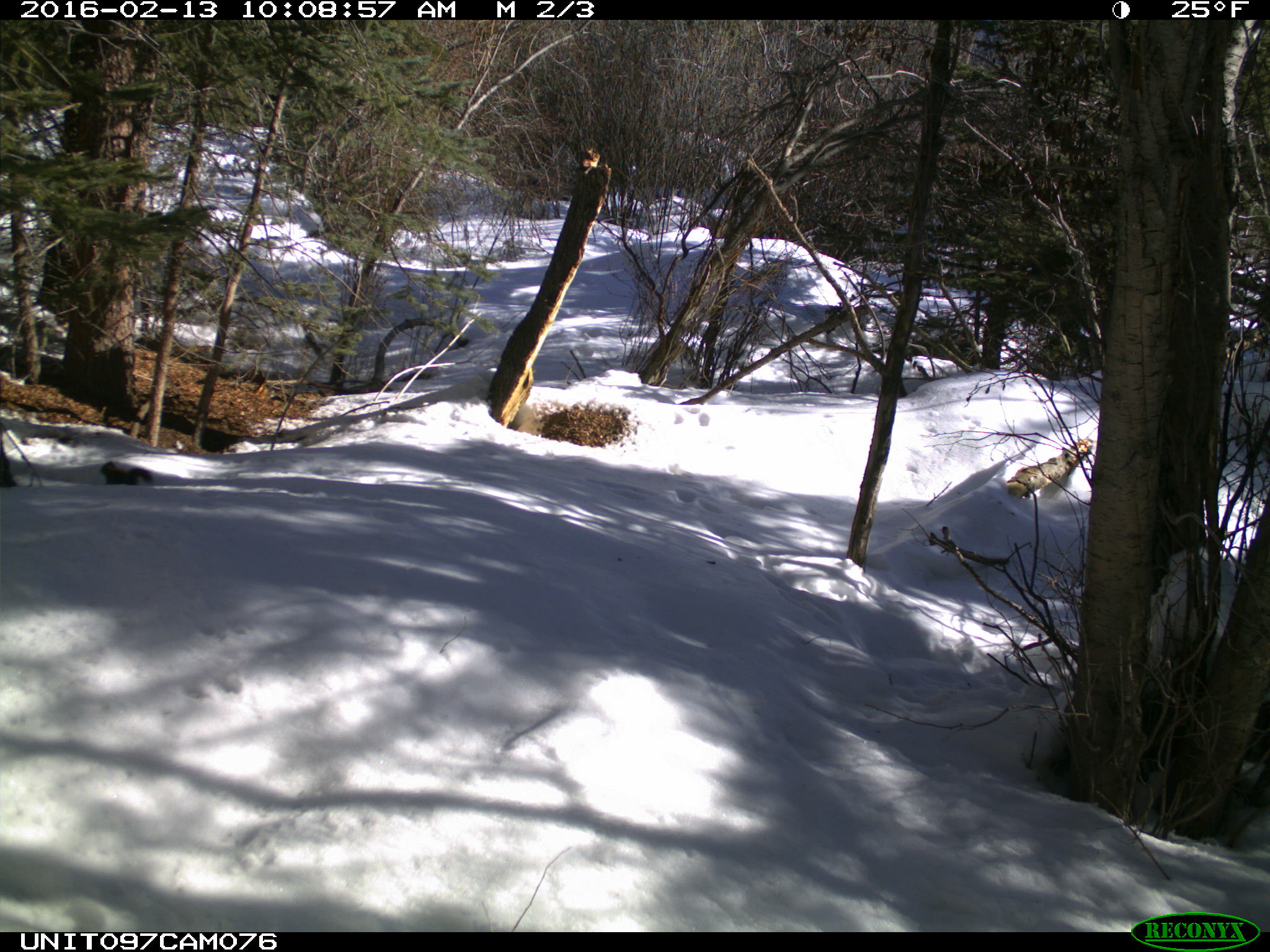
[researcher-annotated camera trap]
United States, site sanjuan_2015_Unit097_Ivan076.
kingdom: Animalia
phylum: Chordata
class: Mammalia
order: Rodentia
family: Sciuridae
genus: Tamiasciurus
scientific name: Tamiasciurus hudsonicus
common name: american red squirrel